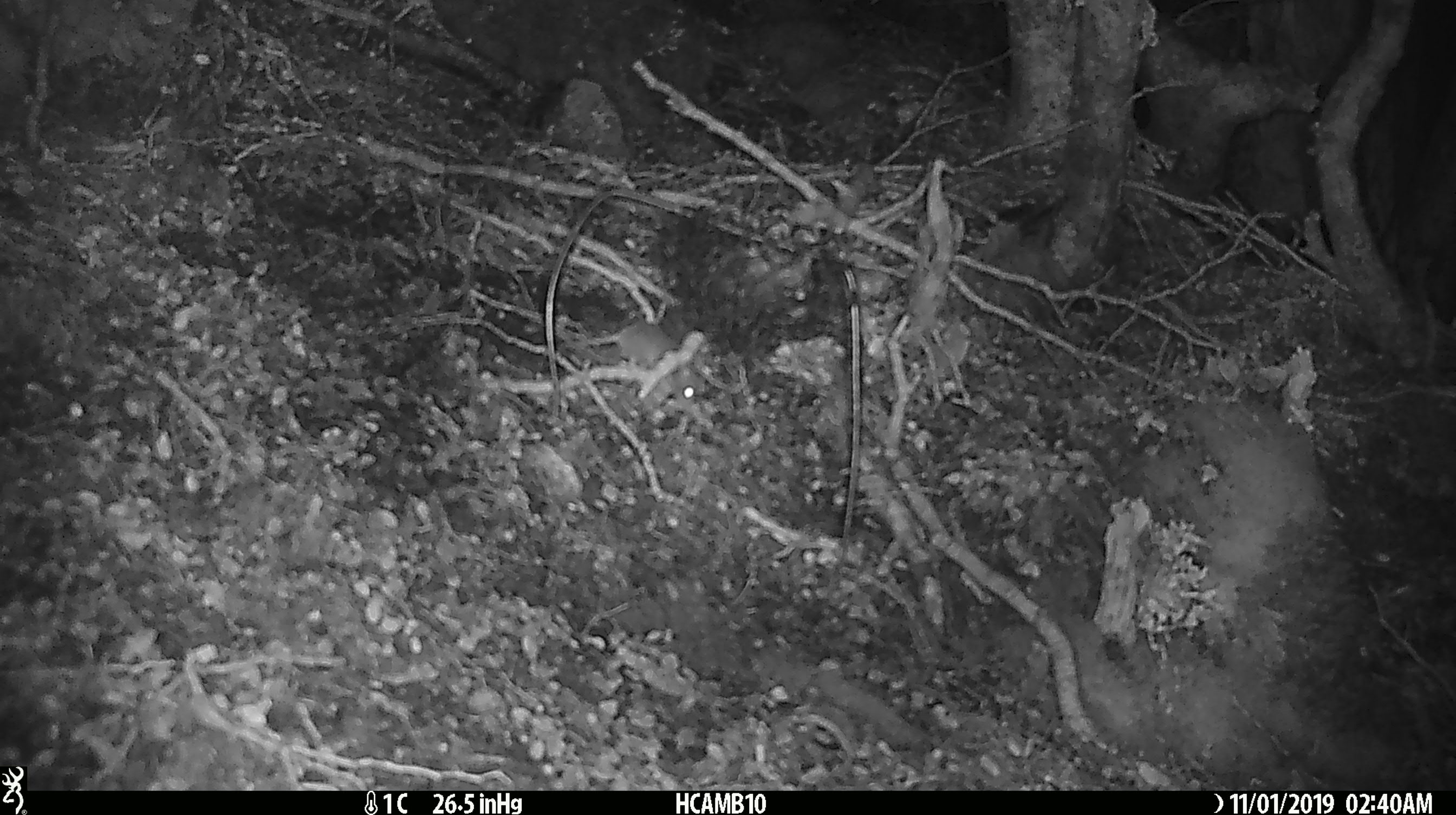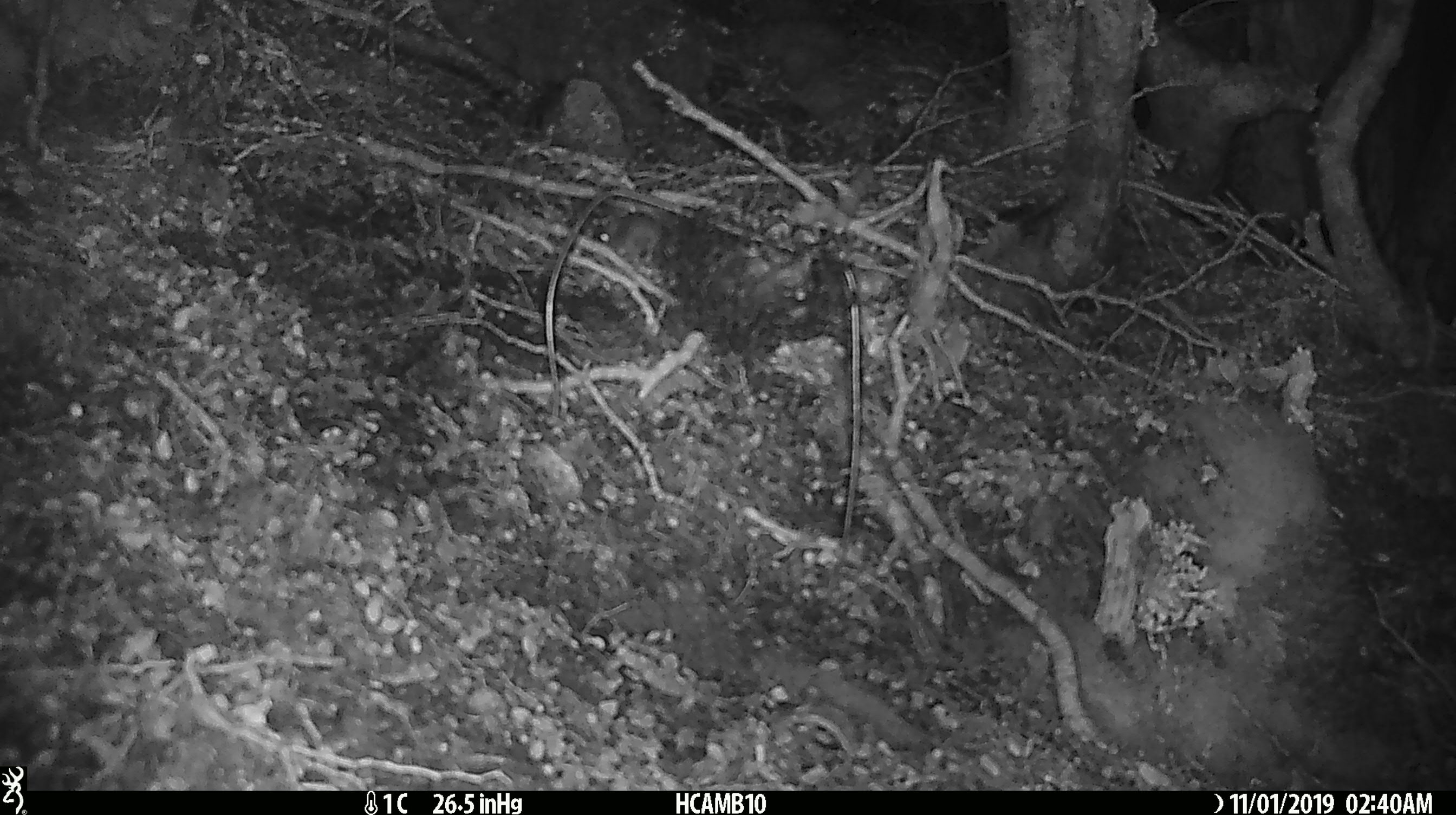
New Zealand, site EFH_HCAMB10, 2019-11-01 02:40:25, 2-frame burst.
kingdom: Animalia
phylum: Chordata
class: Mammalia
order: Rodentia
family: Muridae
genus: Mus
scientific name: Mus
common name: mouse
Mouse (Mus).